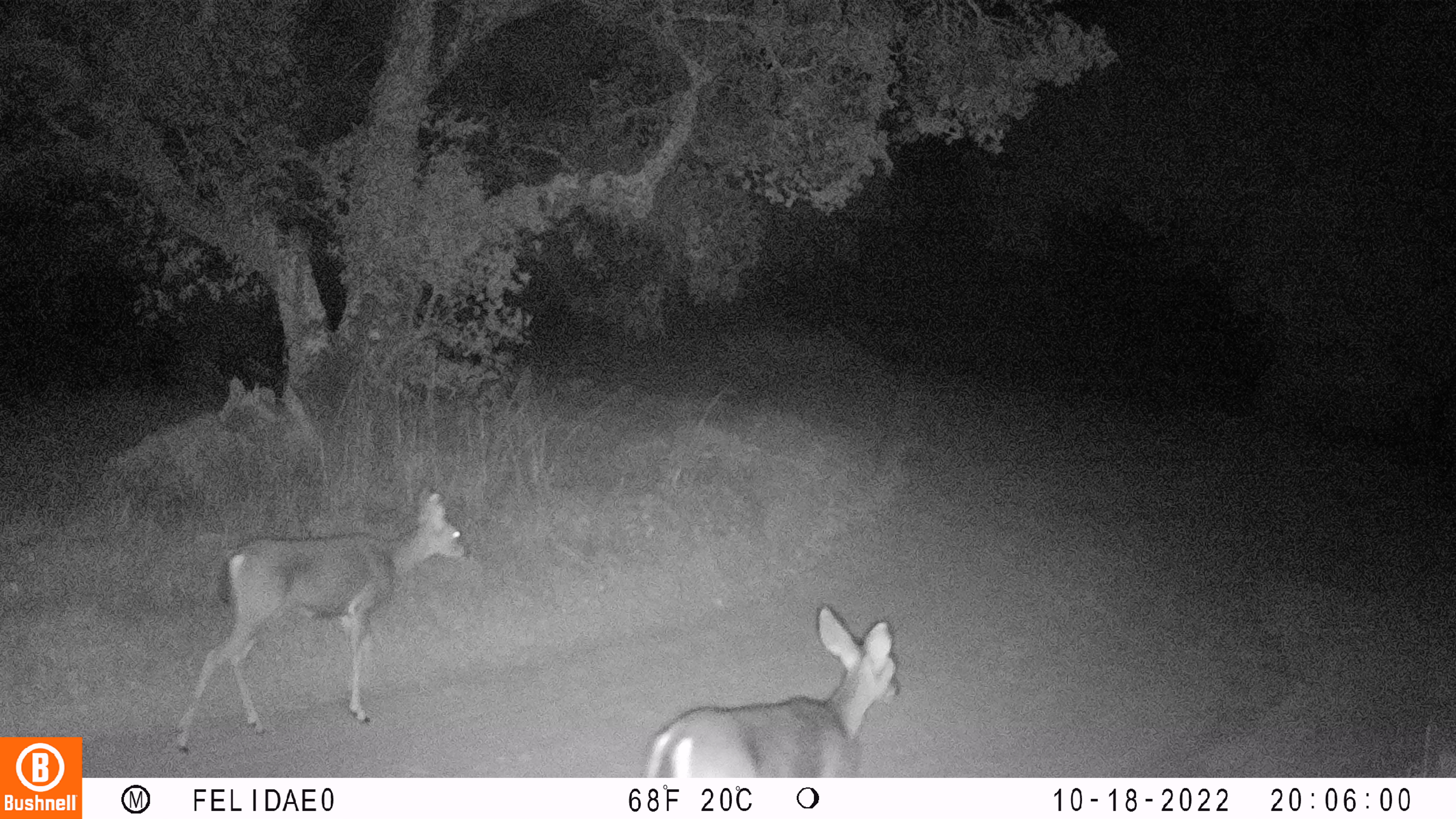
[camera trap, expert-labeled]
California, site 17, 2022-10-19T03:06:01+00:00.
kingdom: Animalia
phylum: Chordata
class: Mammalia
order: Artiodactyla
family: Cervidae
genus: Odocoileus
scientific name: Odocoileus hemionus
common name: mule deer